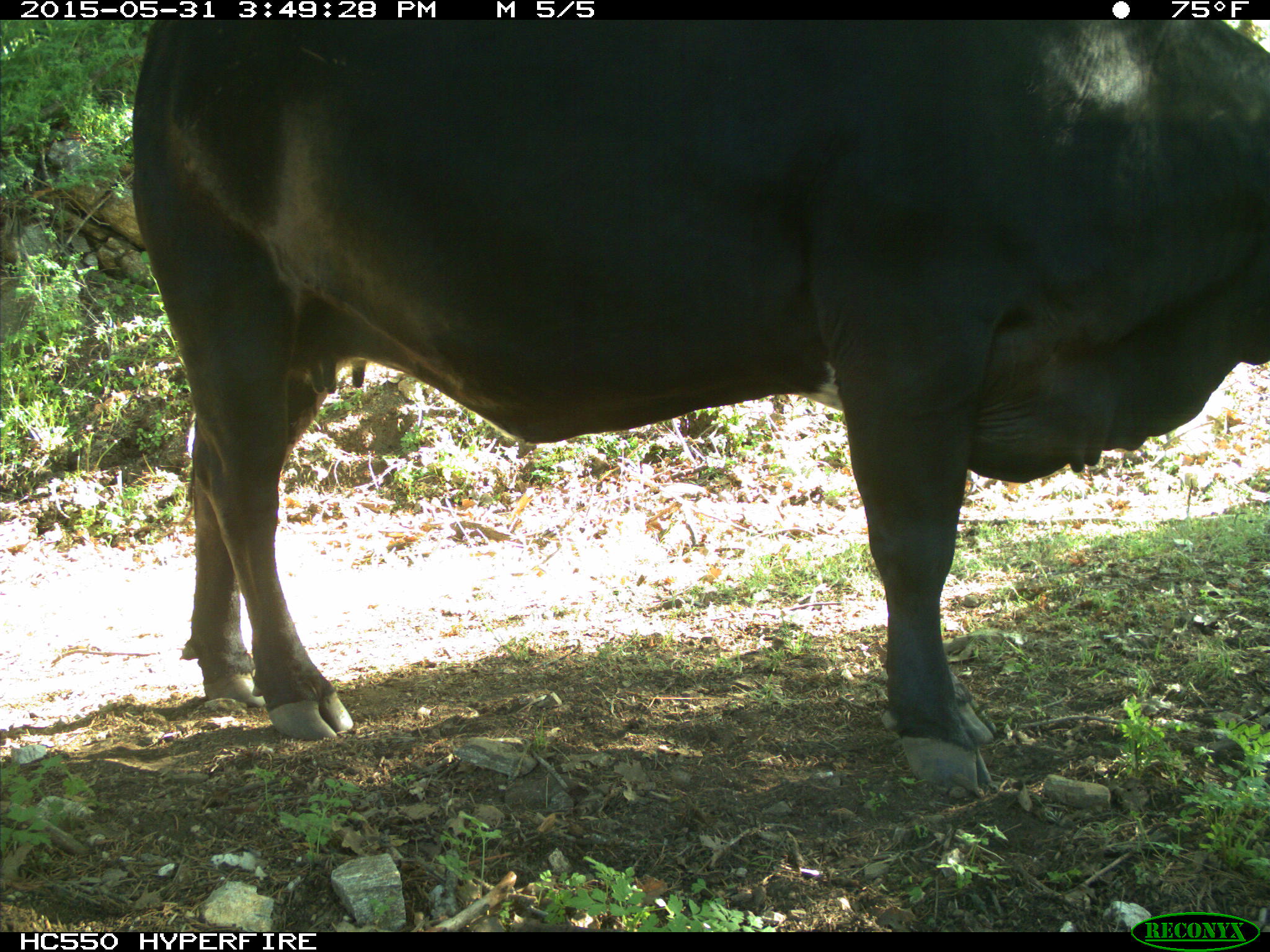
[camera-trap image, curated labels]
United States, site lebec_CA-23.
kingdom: Animalia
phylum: Chordata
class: Mammalia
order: Artiodactyla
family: Bovidae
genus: Bos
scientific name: Bos taurus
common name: domestic cow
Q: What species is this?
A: Bos taurus (domestic cow).